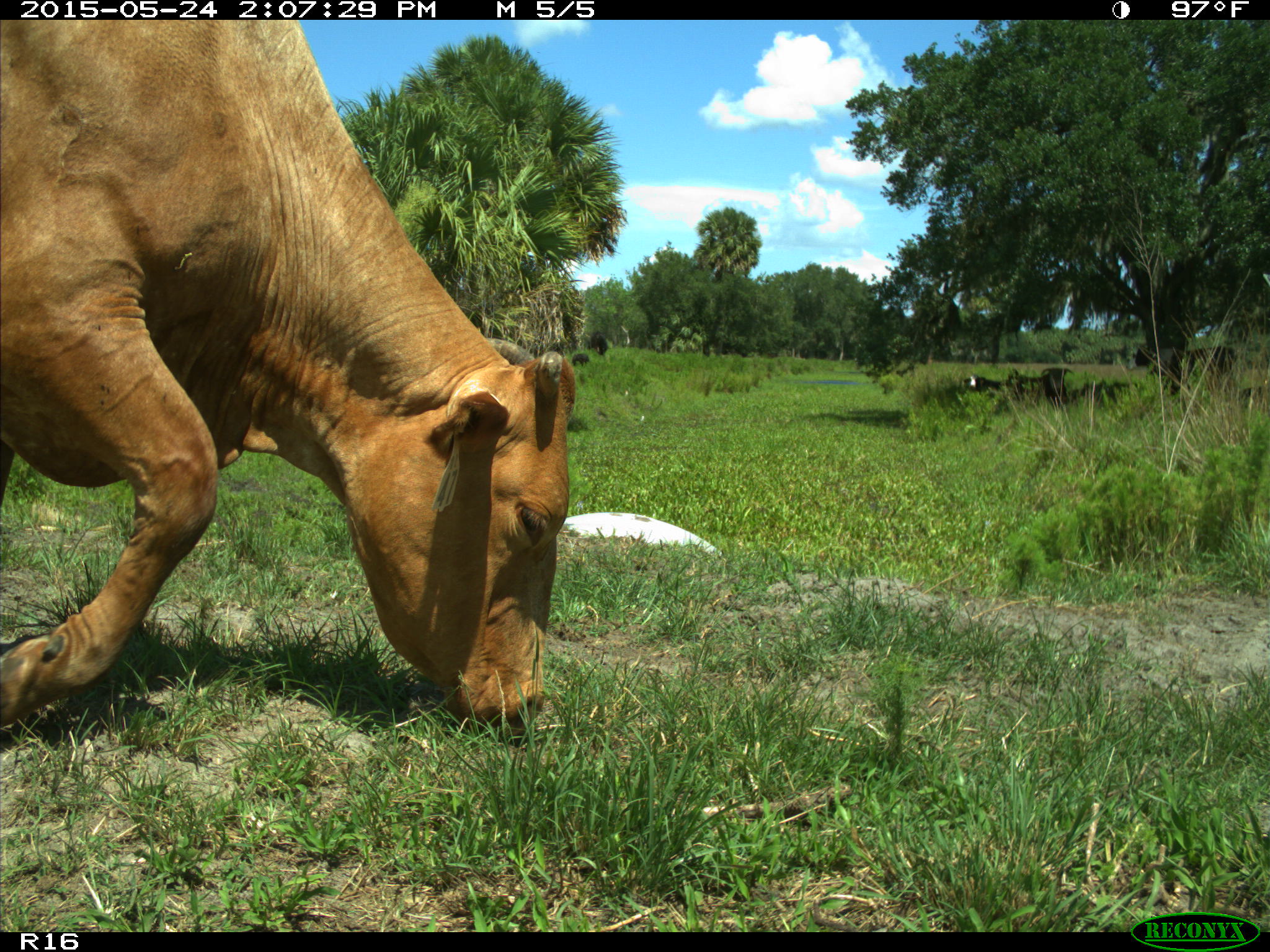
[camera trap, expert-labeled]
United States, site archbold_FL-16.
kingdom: Animalia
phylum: Chordata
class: Mammalia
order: Artiodactyla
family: Bovidae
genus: Bos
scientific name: Bos taurus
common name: domestic cow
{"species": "Bos taurus (domestic cow)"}